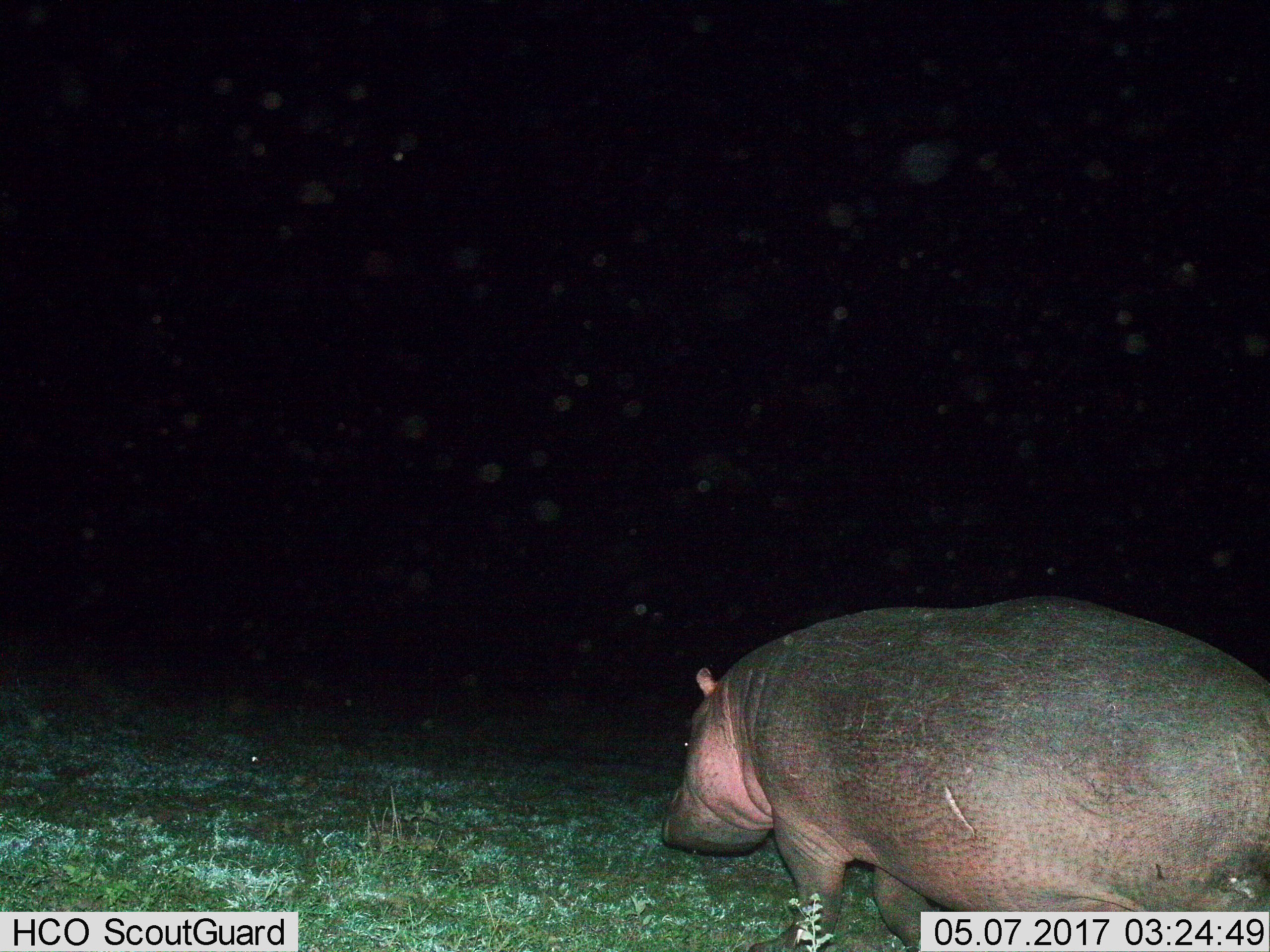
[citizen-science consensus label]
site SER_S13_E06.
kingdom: Animalia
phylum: Chordata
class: Mammalia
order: Artiodactyla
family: Hippopotamidae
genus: Hippopotamus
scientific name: Hippopotamus amphibius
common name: hippopotamus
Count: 1.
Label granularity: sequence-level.